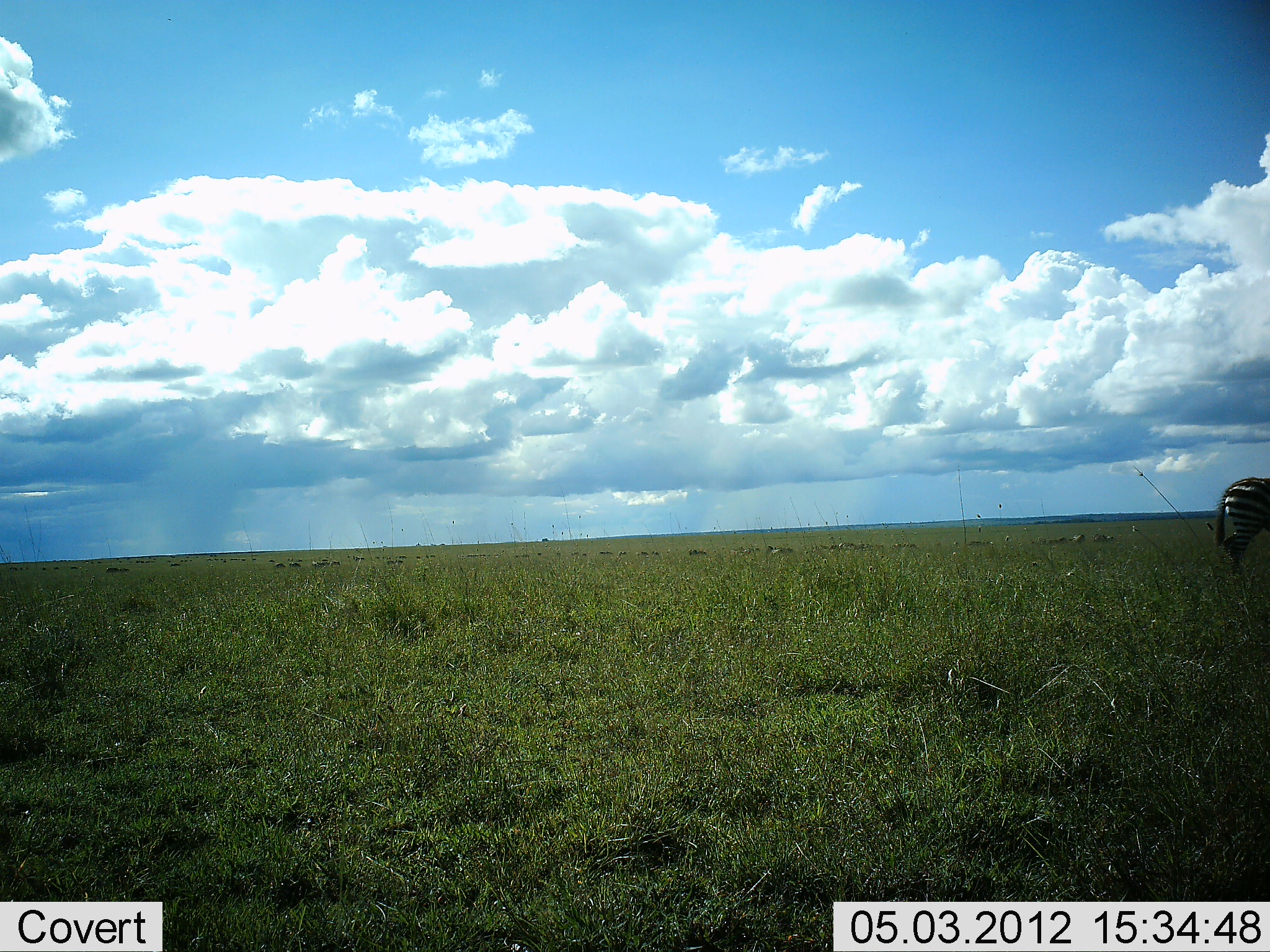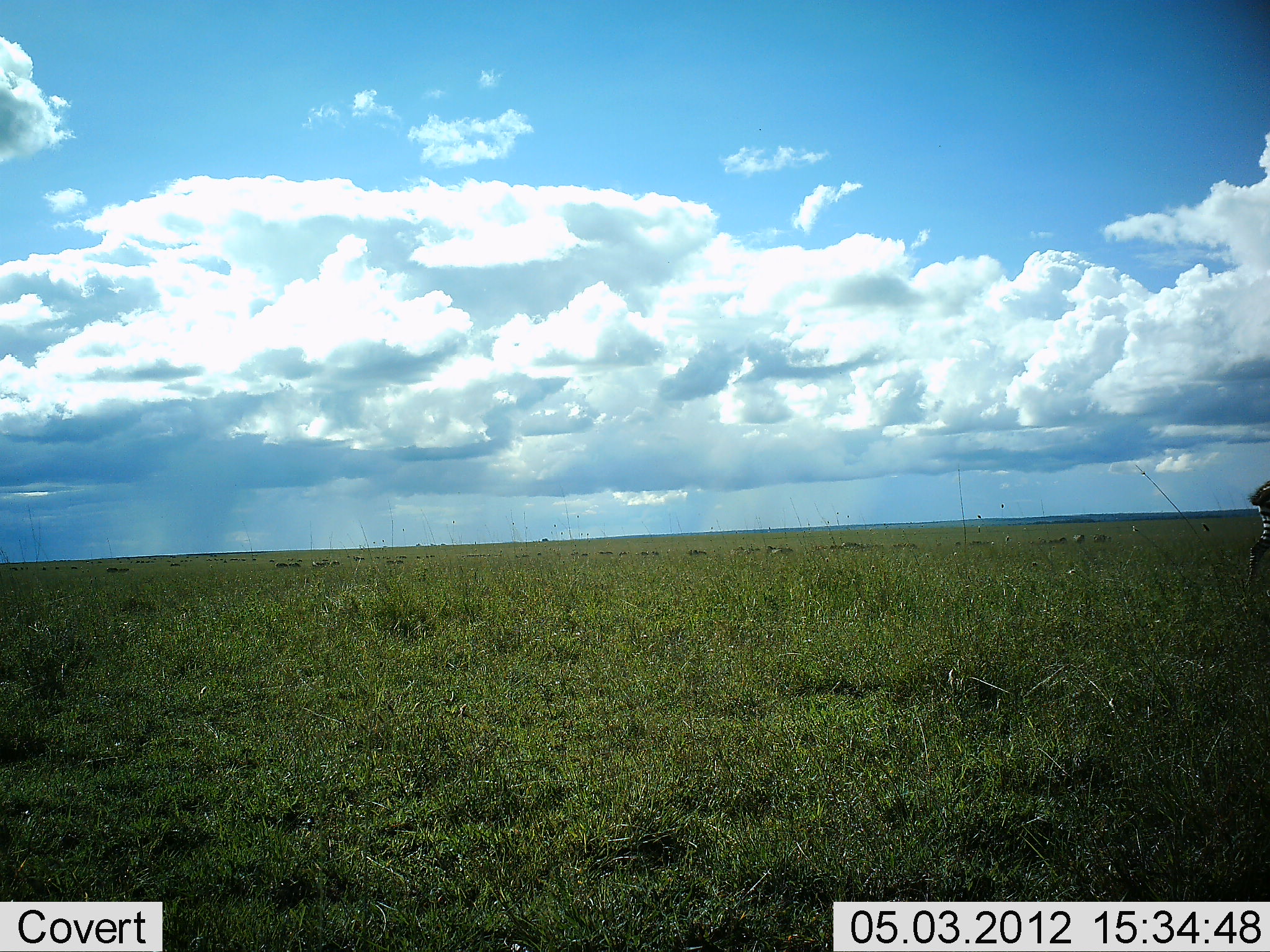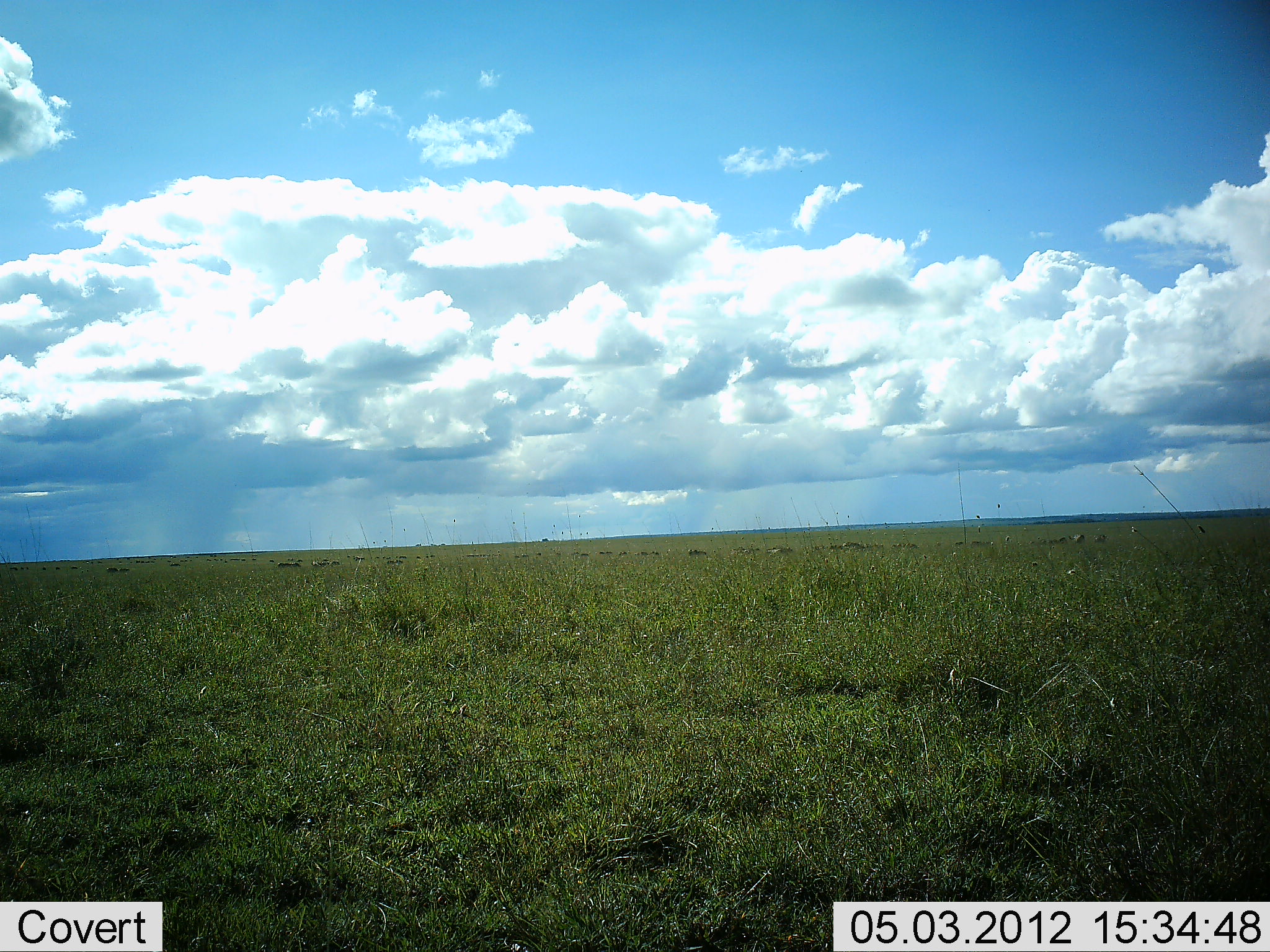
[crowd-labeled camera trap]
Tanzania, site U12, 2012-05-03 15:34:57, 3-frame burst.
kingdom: Animalia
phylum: Chordata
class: Mammalia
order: Perissodactyla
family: Equidae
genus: Equus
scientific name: Equus quagga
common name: plains zebra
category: zebra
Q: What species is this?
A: Zebra (plains zebra) (Equus quagga).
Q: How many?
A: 1.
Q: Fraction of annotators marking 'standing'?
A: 0%.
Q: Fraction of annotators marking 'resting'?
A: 0%.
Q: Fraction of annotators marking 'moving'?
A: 100%.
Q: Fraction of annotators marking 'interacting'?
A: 0%.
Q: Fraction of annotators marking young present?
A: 0%.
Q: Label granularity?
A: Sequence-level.